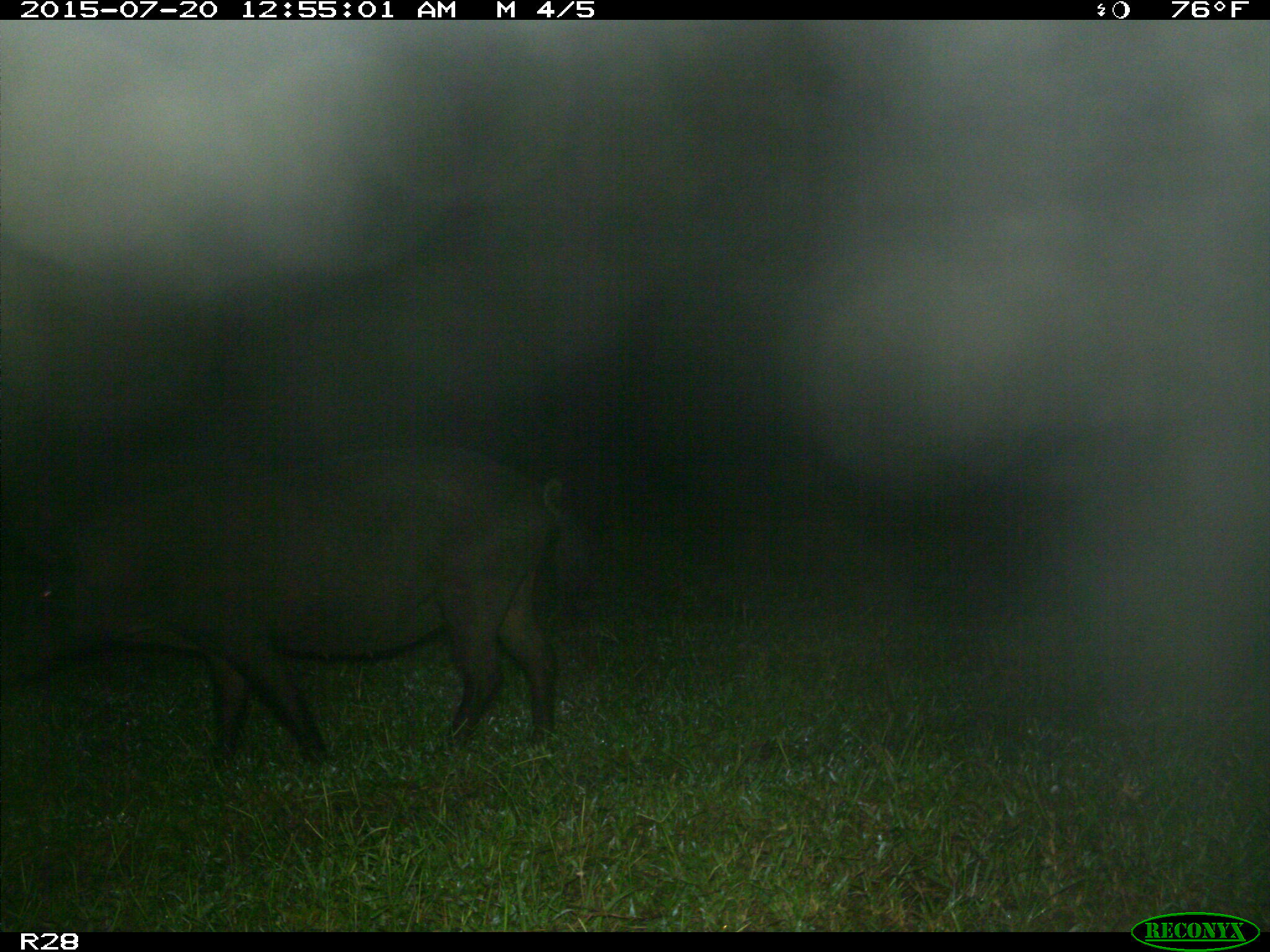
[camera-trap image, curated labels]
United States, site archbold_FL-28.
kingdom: Animalia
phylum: Chordata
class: Mammalia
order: Artiodactyla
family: Suidae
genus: Sus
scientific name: Sus scrofa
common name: wild boar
Sus scrofa (wild boar).